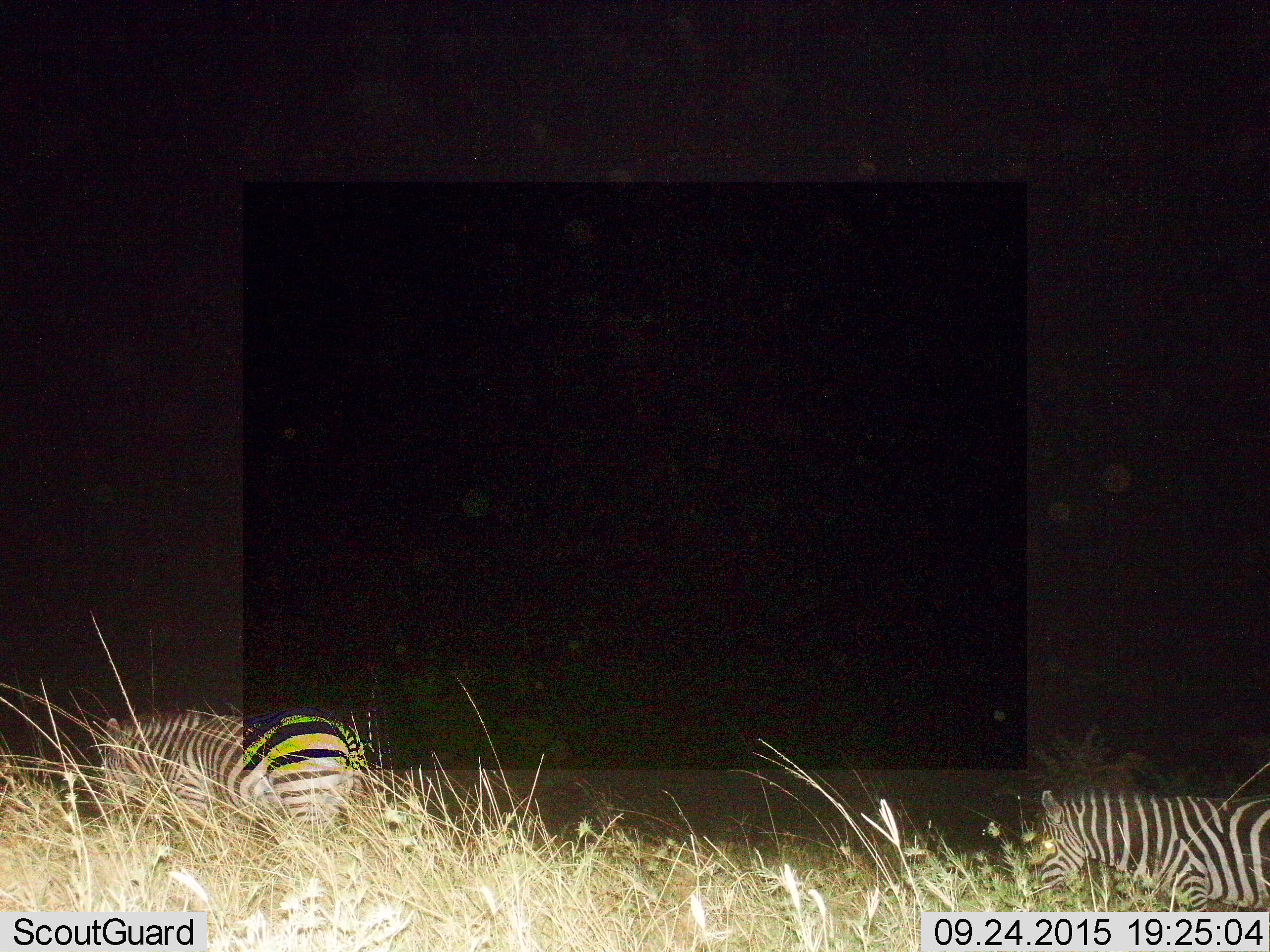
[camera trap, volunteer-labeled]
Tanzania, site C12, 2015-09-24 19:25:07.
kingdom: Animalia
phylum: Chordata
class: Mammalia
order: Perissodactyla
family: Equidae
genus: Equus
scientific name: Equus quagga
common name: plains zebra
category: zebra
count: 2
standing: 36%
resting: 0%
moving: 50%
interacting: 0%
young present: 7%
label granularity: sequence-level